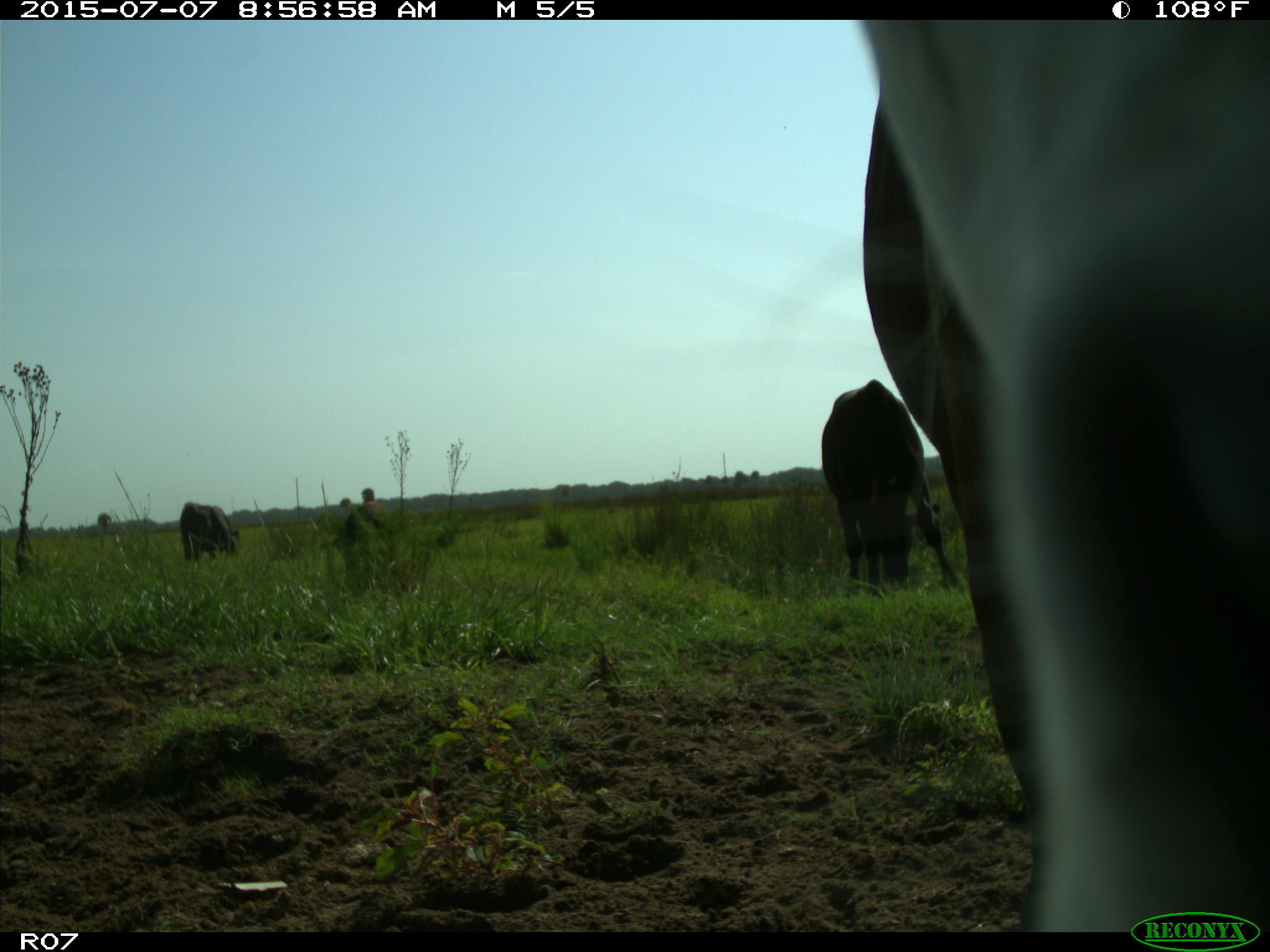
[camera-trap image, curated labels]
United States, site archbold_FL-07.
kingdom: Animalia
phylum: Chordata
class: Mammalia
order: Artiodactyla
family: Bovidae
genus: Bos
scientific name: Bos taurus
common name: domestic cow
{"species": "Bos taurus (domestic cow)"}